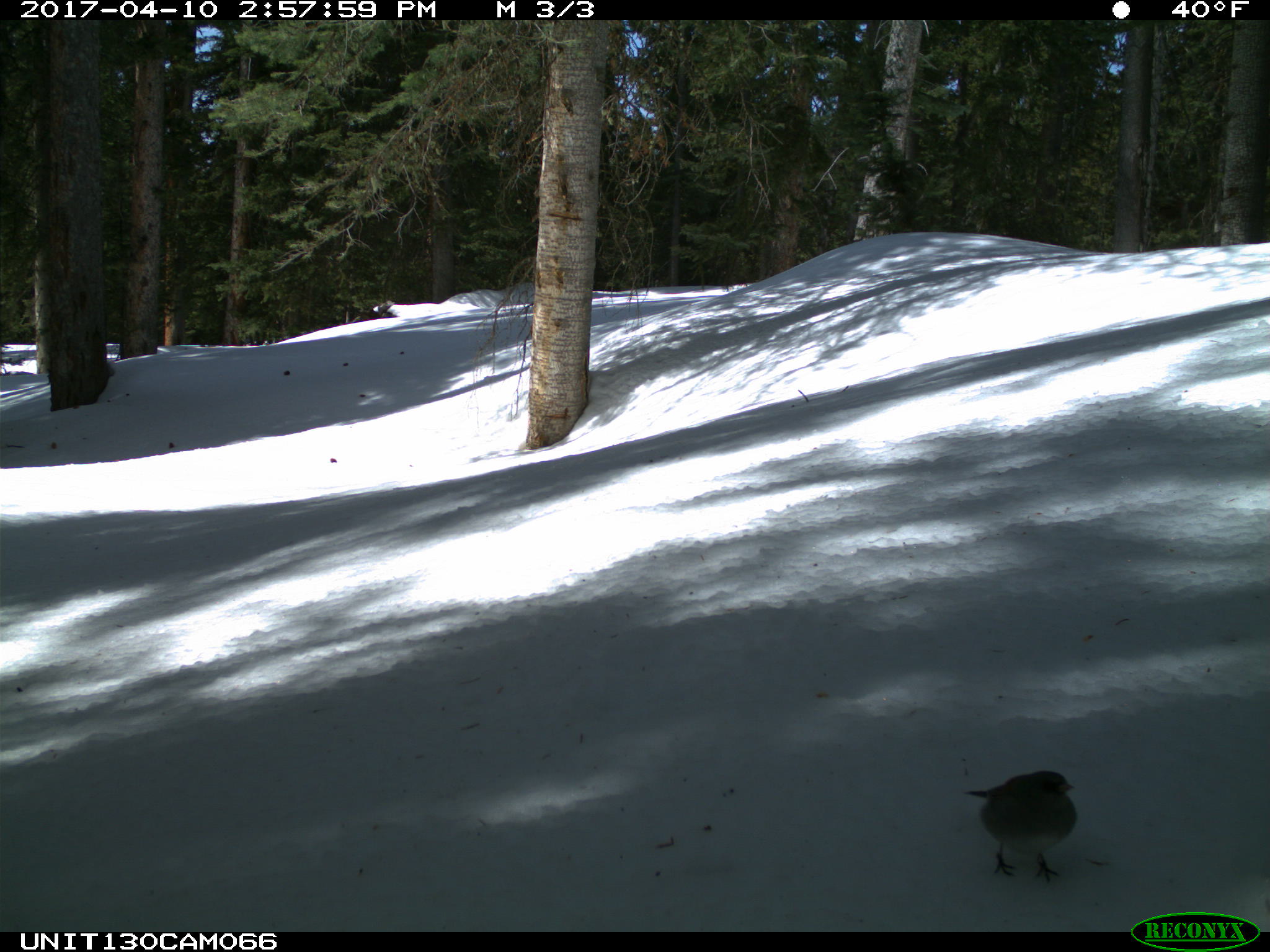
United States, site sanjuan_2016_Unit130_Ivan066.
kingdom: Animalia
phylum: Chordata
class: Aves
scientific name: Aves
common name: birds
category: unidentified bird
Unidentified bird (birds) (Aves).